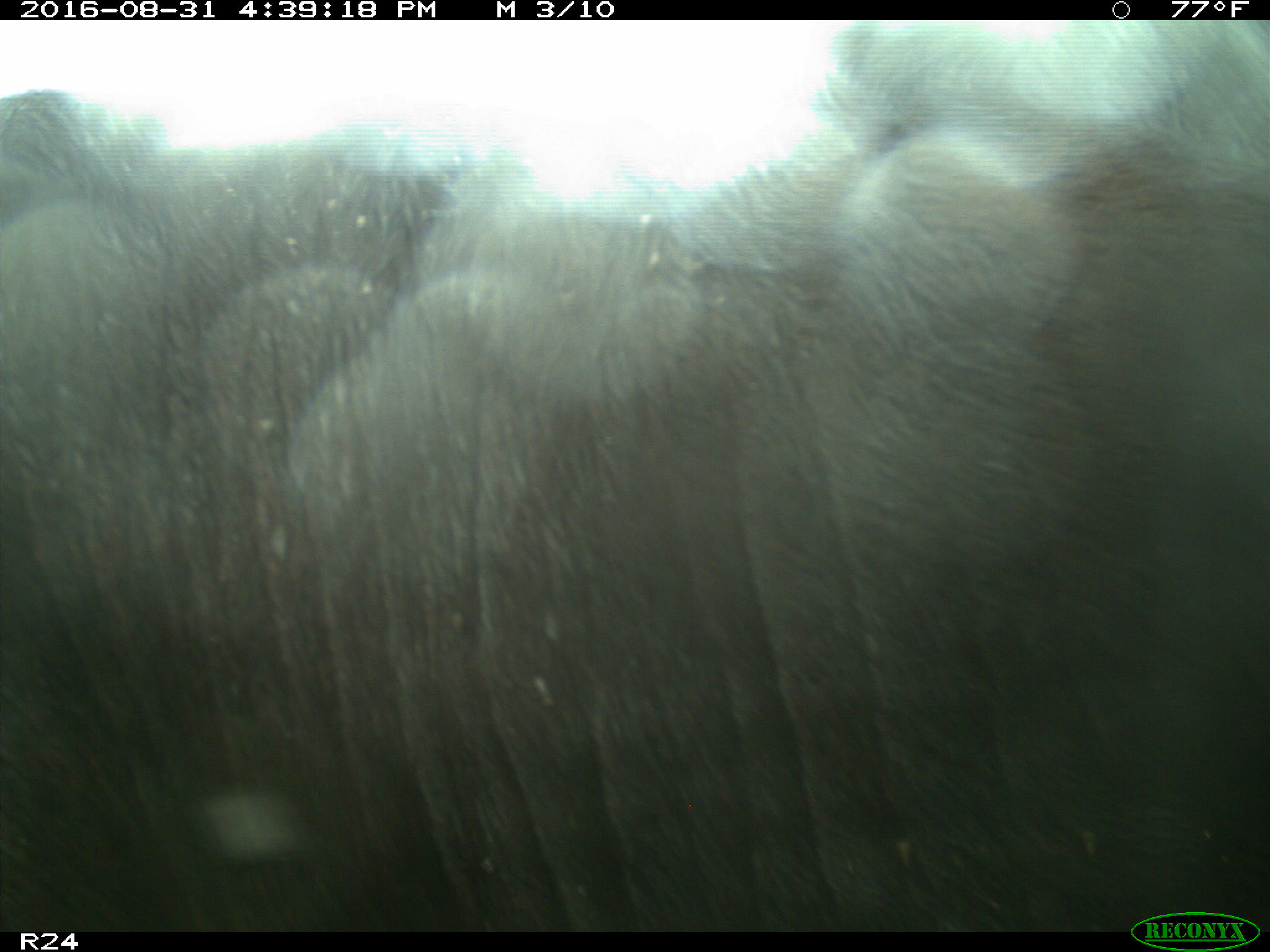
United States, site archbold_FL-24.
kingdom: Animalia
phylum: Chordata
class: Mammalia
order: Artiodactyla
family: Bovidae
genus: Bos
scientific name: Bos taurus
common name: domestic cow